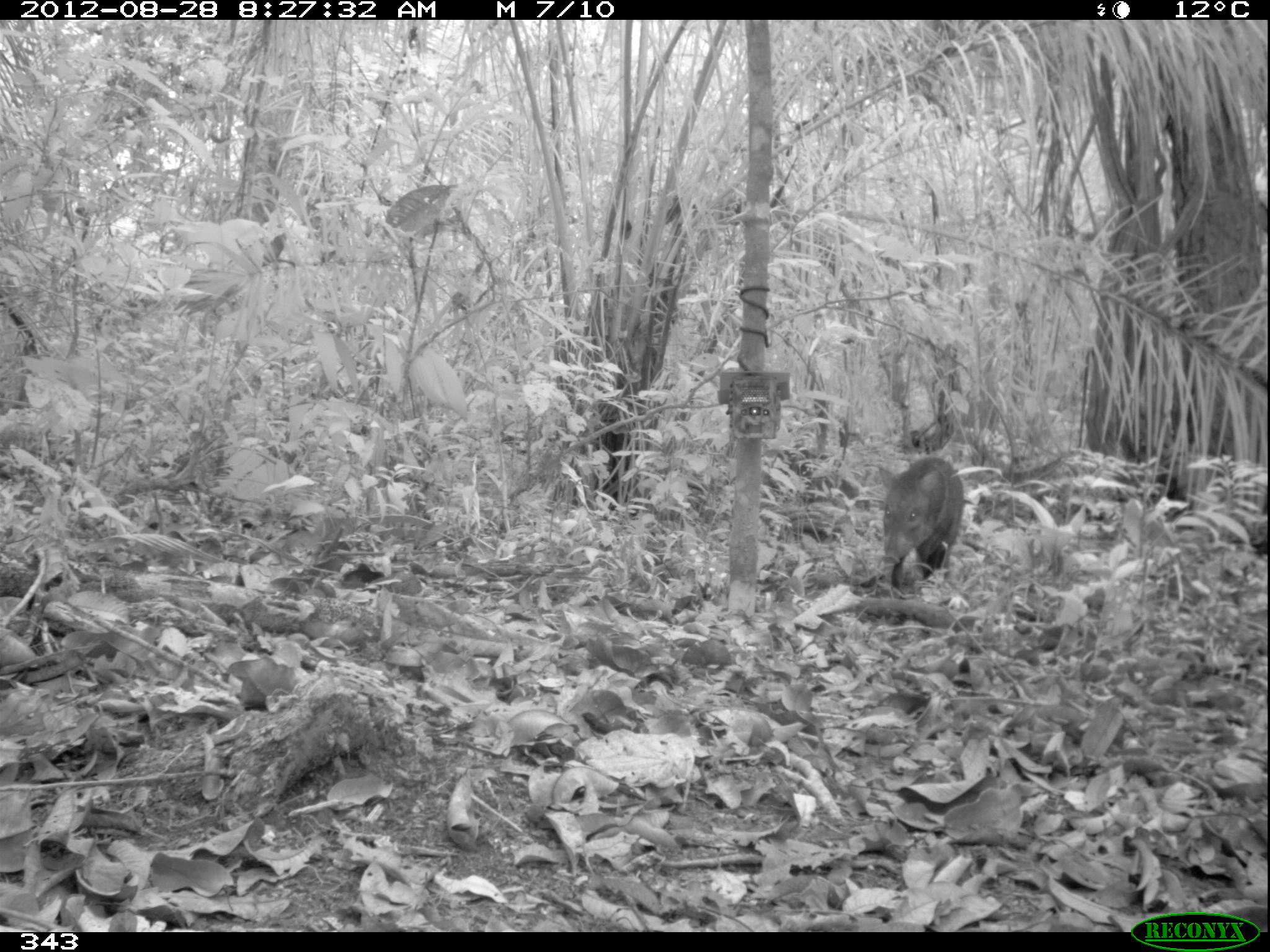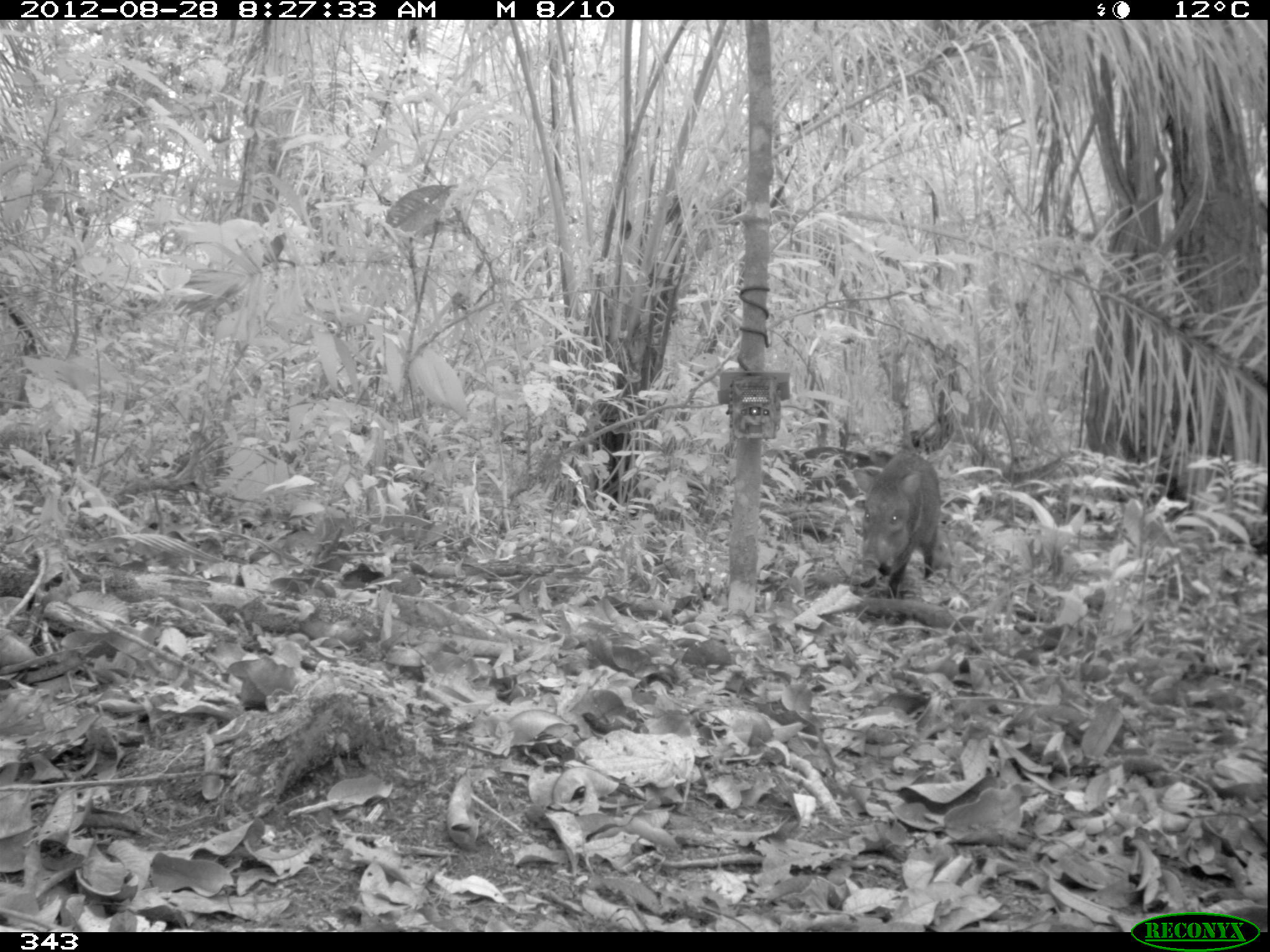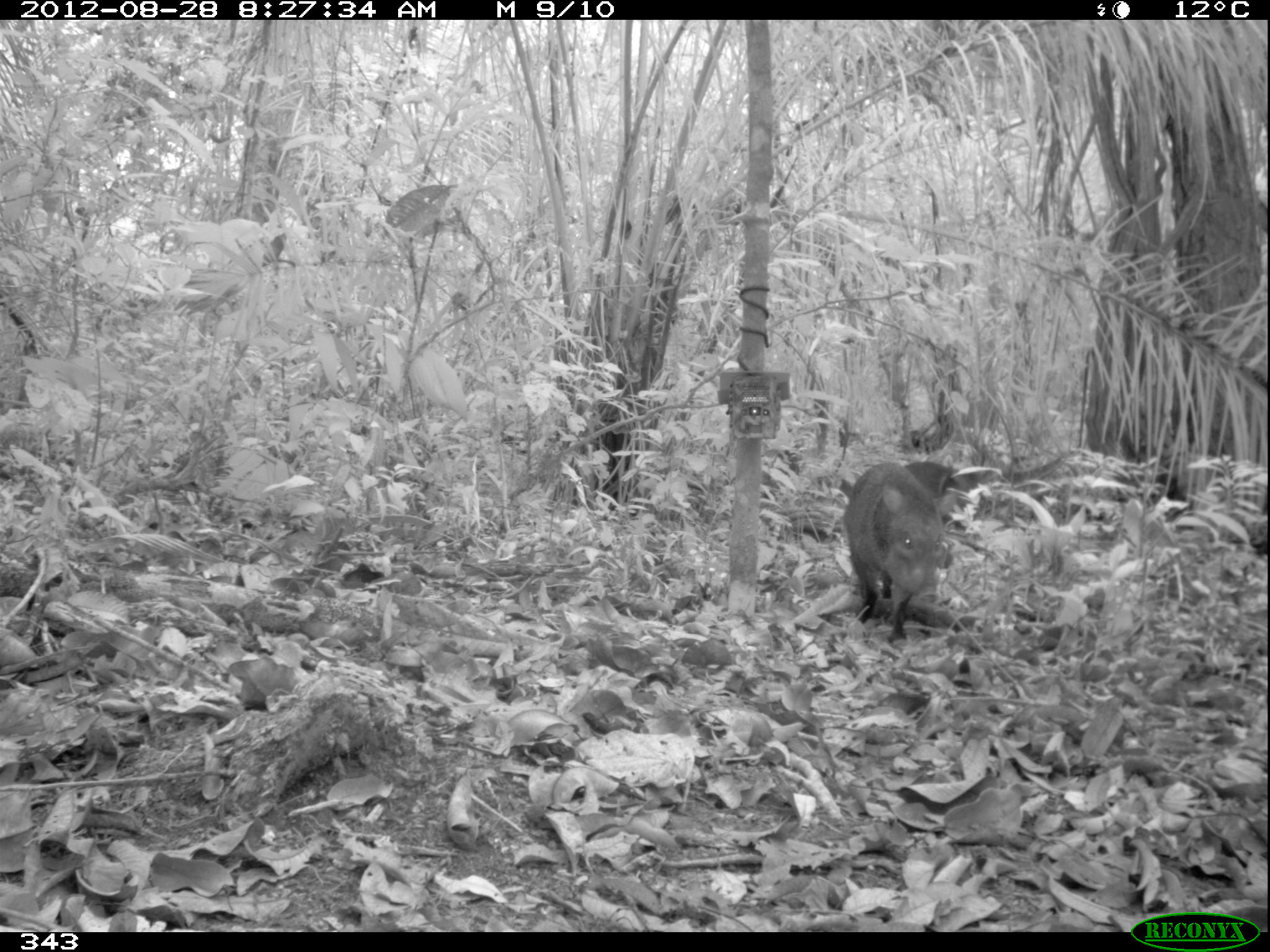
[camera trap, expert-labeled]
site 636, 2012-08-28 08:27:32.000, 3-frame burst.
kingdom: Animalia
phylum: Chordata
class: Mammalia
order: Artiodactyla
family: Tayassuidae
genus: Pecari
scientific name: Pecari tajacu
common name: collared peccary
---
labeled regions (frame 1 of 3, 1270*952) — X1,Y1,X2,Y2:
pecari tajacu: 876,456,964,598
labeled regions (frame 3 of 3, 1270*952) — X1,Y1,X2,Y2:
pecari tajacu: 838,458,973,642